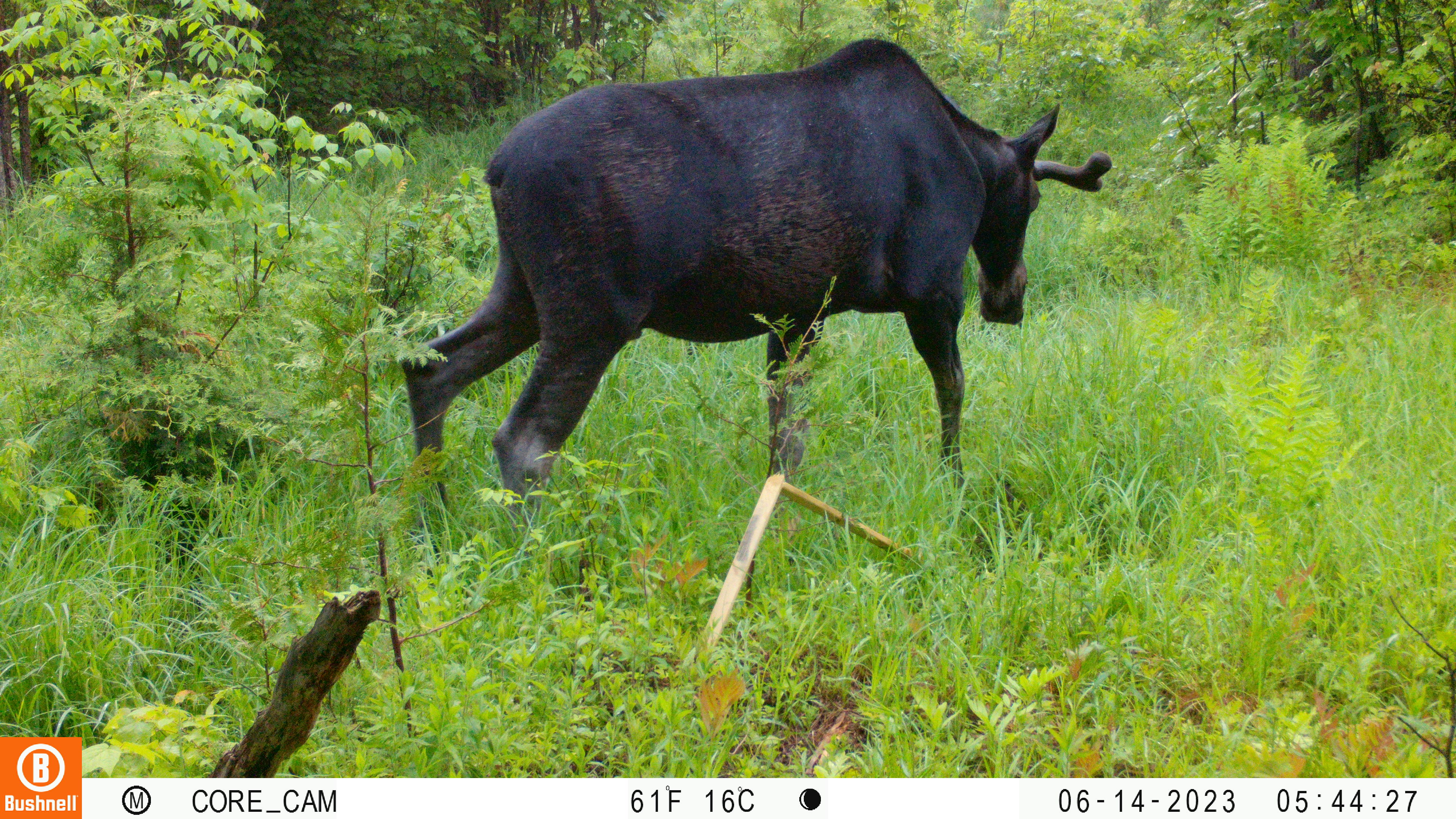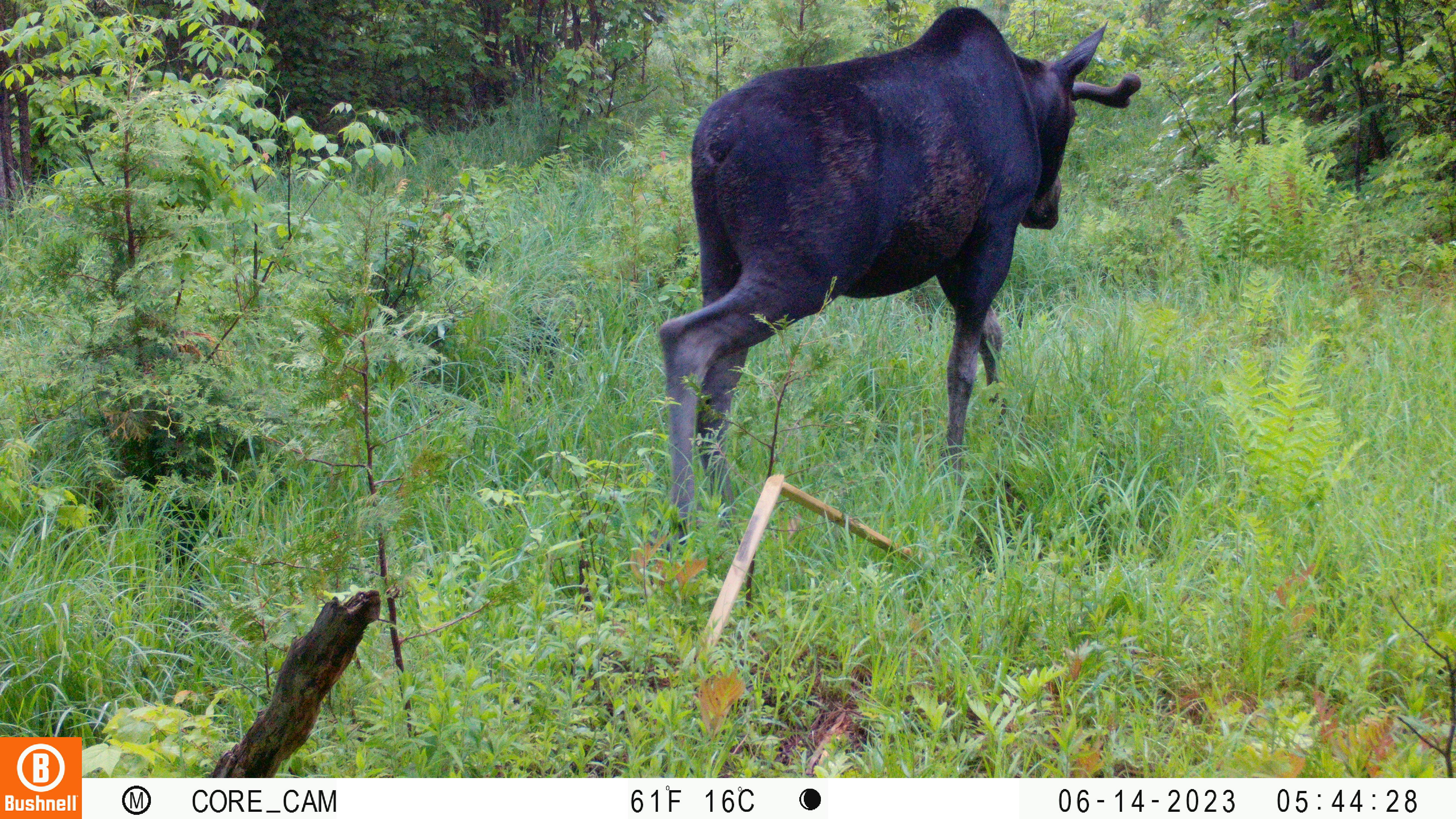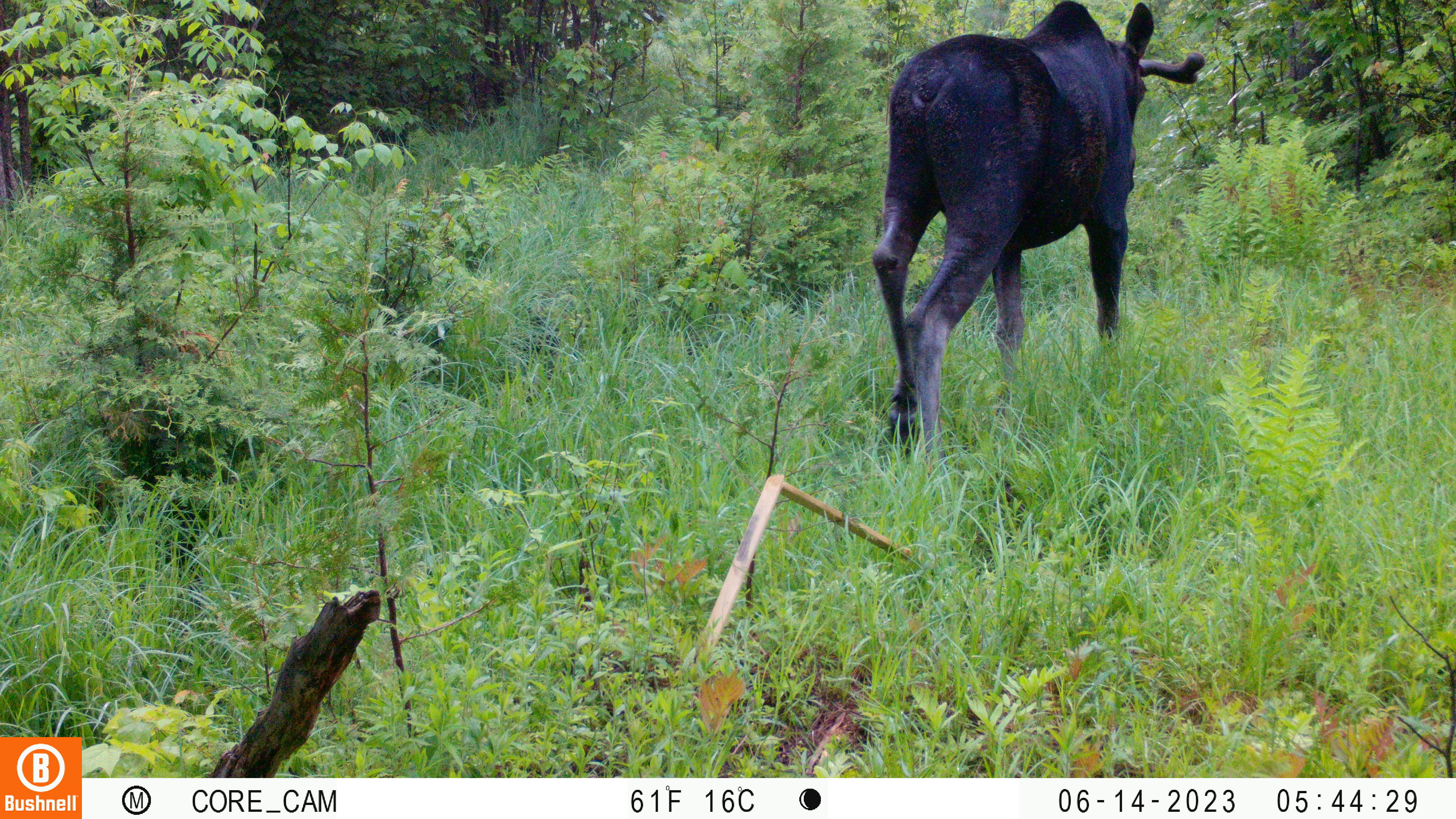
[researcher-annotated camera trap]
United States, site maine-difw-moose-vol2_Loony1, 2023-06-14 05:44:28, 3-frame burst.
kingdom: Animalia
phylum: Chordata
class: Mammalia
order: Artiodactyla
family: Cervidae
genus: Alces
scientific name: Alces alces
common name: moose